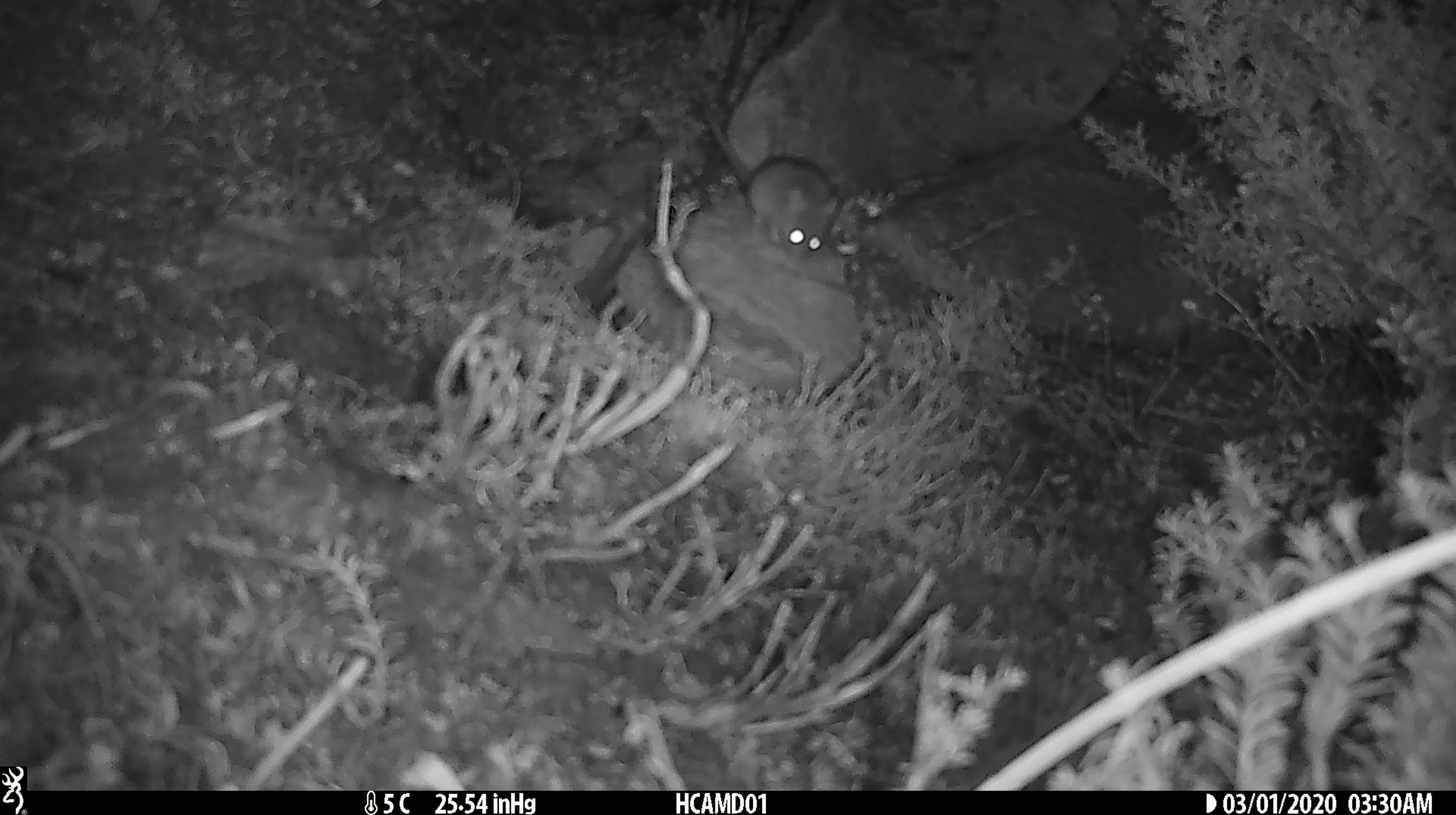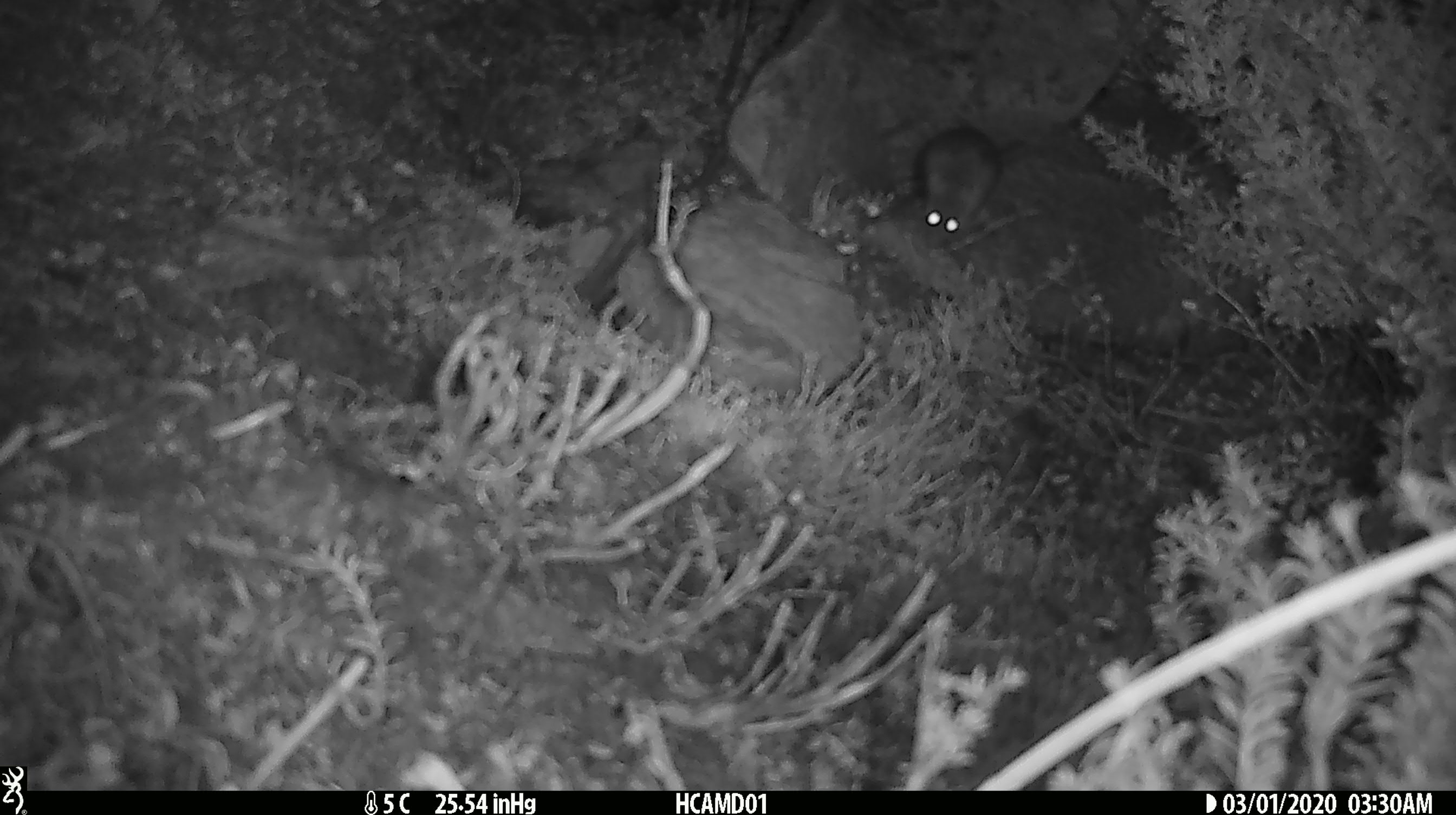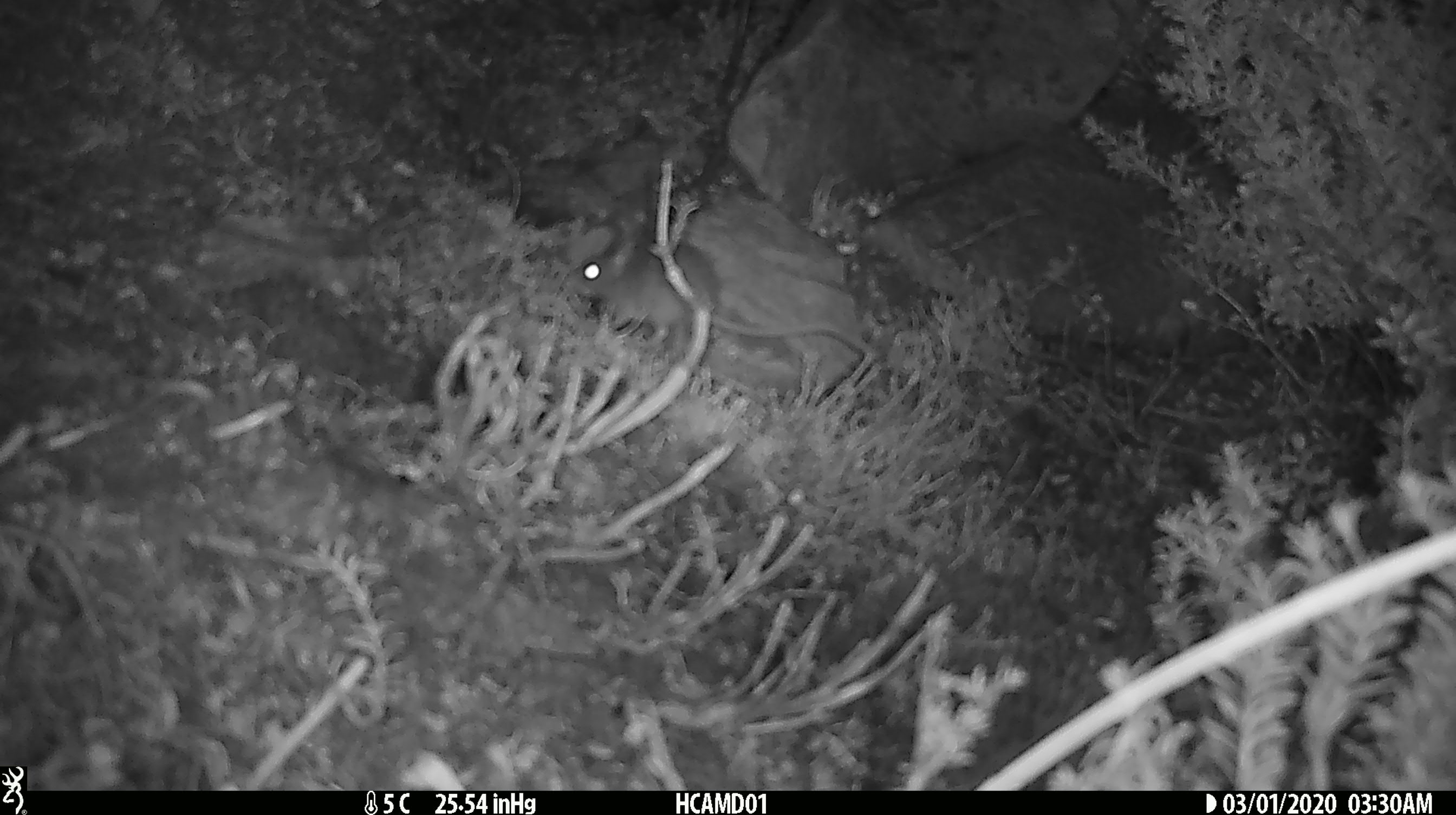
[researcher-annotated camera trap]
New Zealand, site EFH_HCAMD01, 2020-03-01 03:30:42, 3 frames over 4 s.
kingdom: Animalia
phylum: Chordata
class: Mammalia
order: Rodentia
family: Muridae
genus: Mus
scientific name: Mus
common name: mouse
Mouse (Mus).